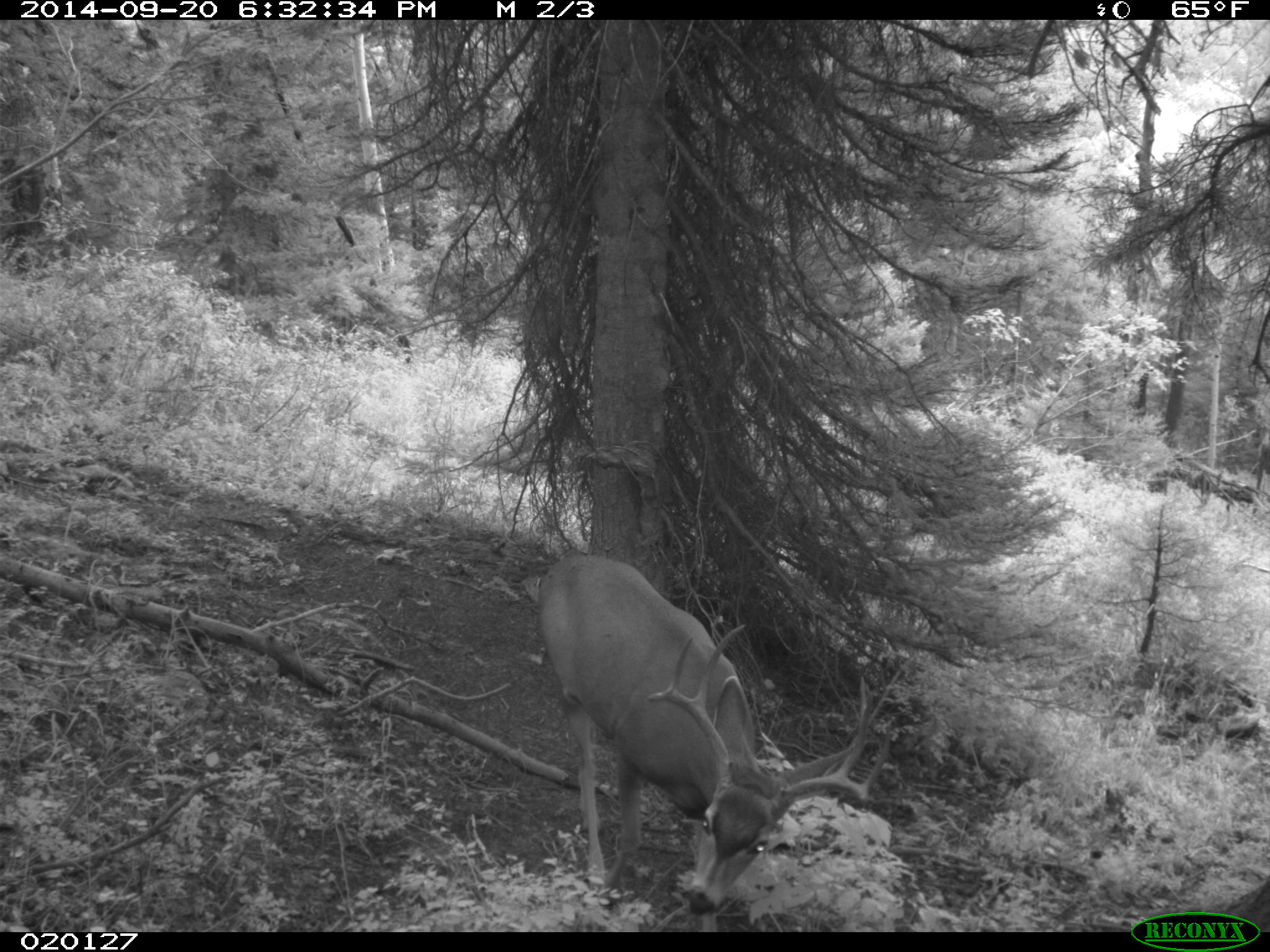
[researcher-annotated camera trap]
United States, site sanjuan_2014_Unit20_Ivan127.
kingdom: Animalia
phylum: Chordata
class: Mammalia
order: Artiodactyla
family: Cervidae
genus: Odocoileus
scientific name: Odocoileus hemionus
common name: mule deer